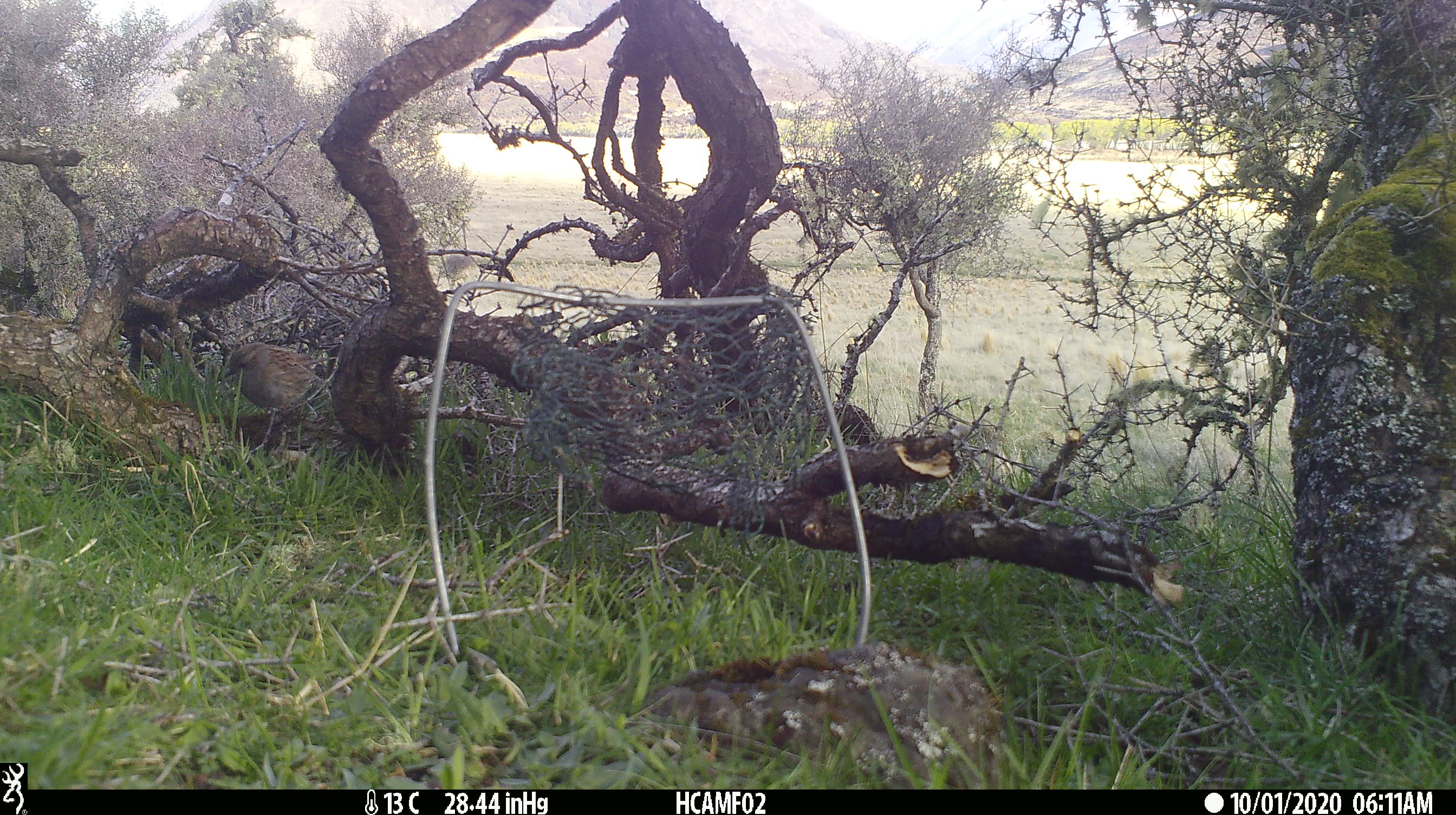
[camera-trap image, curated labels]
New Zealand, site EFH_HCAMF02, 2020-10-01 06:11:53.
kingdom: Animalia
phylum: Chordata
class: Aves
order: Passeriformes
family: Prunellidae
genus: Prunella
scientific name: Prunella modularis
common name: dunnock